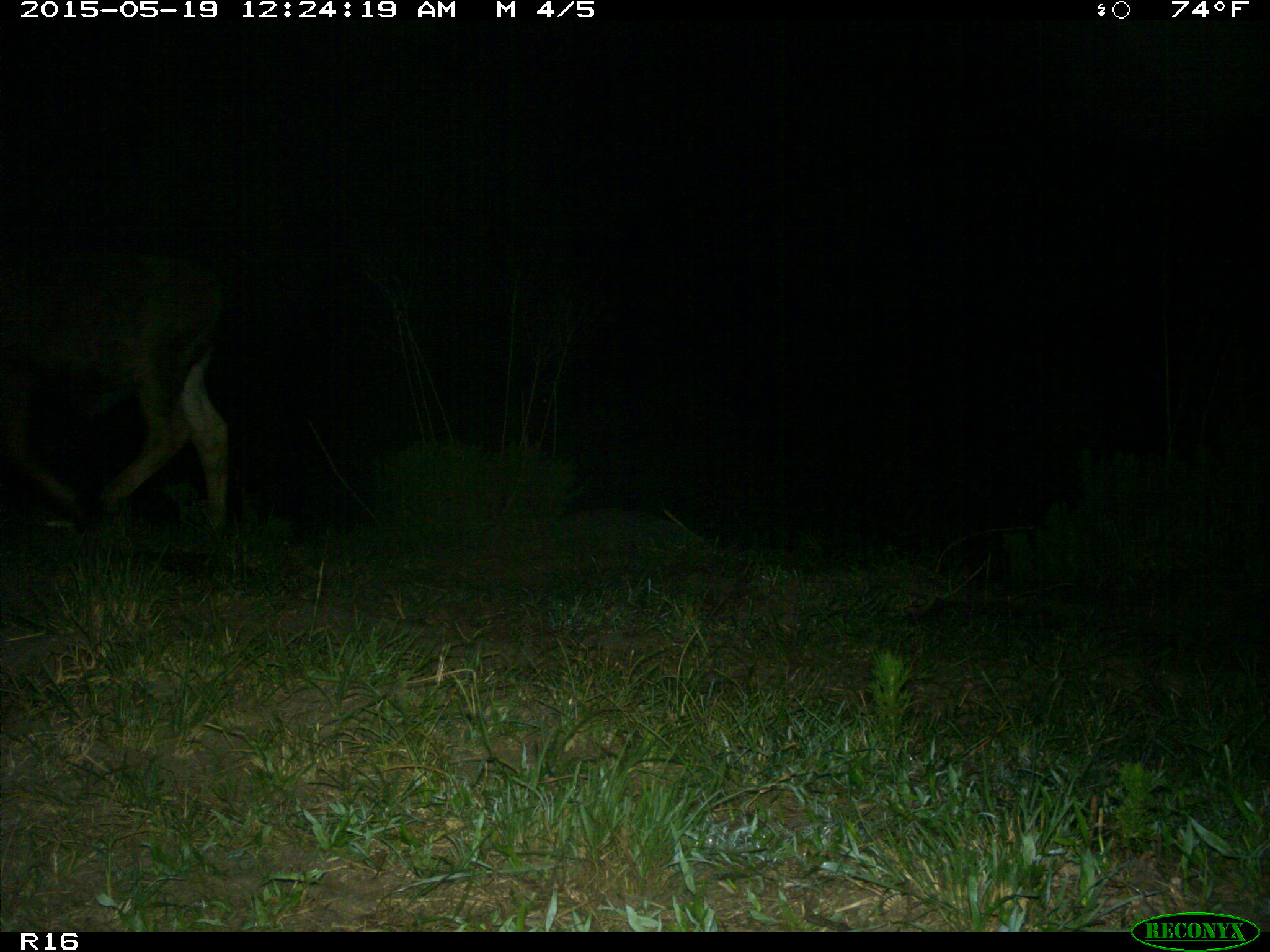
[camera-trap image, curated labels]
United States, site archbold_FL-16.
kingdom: Animalia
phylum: Chordata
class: Mammalia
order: Artiodactyla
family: Bovidae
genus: Bos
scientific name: Bos taurus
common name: domestic cow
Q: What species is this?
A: Bos taurus (domestic cow).